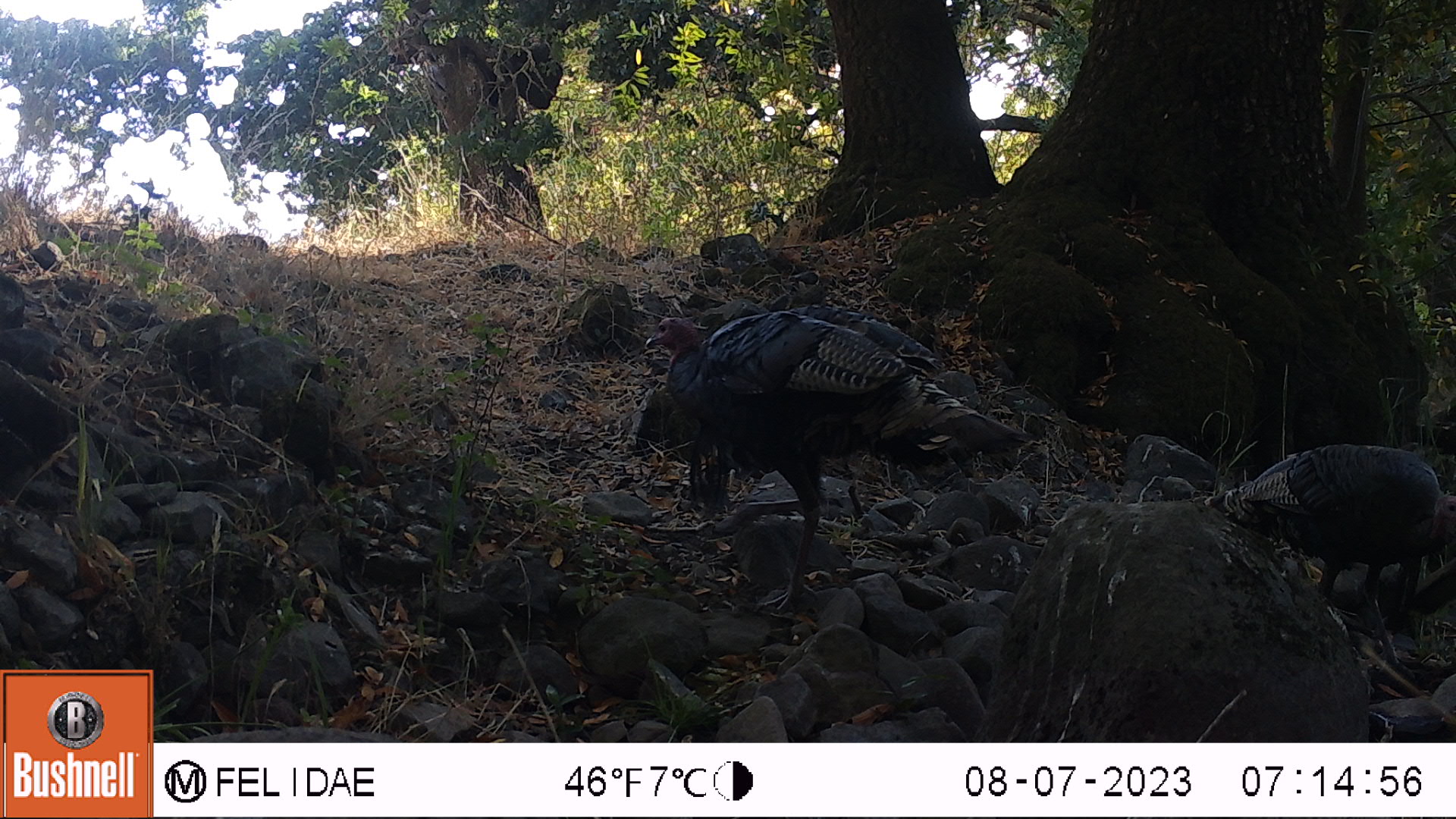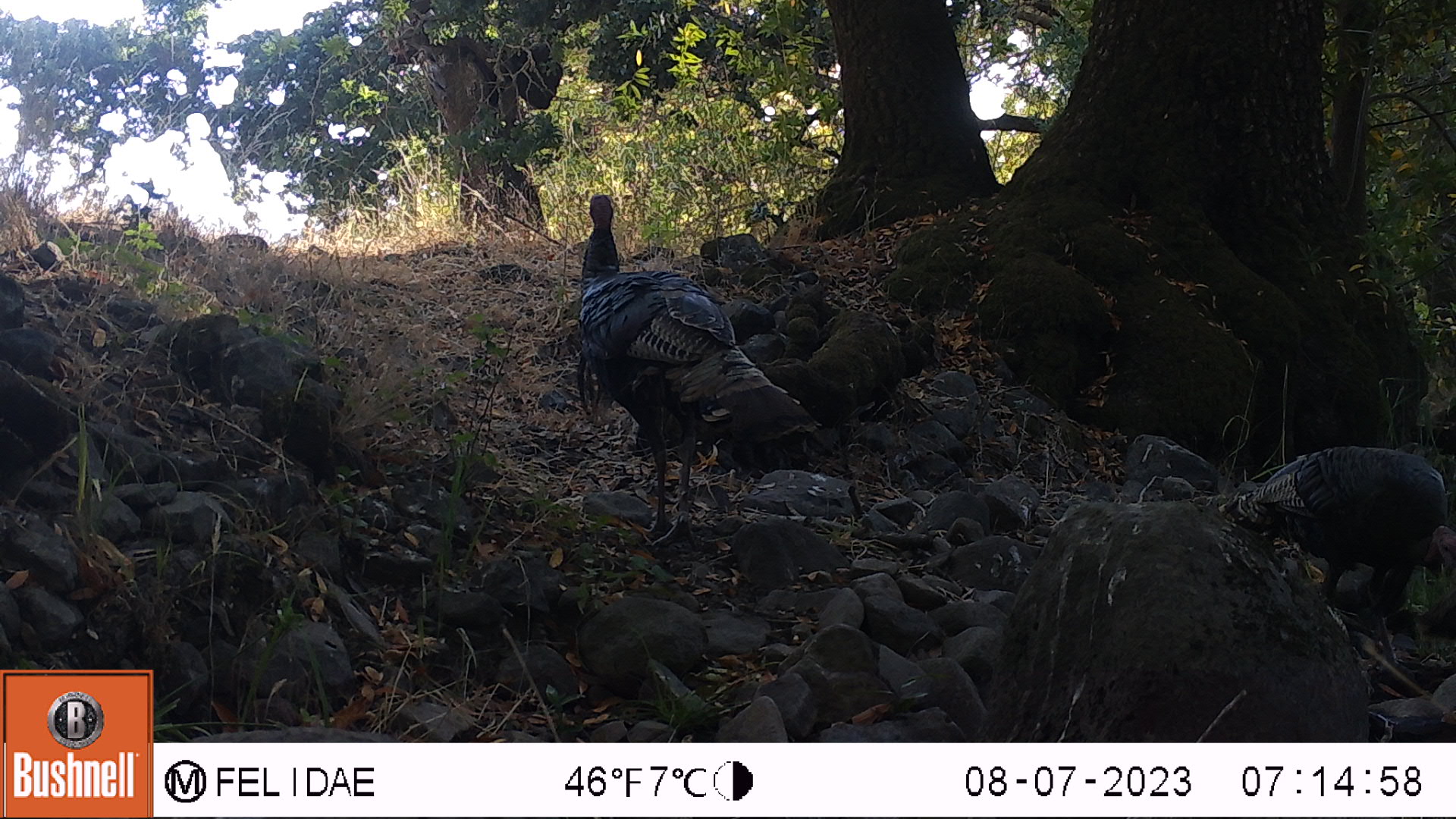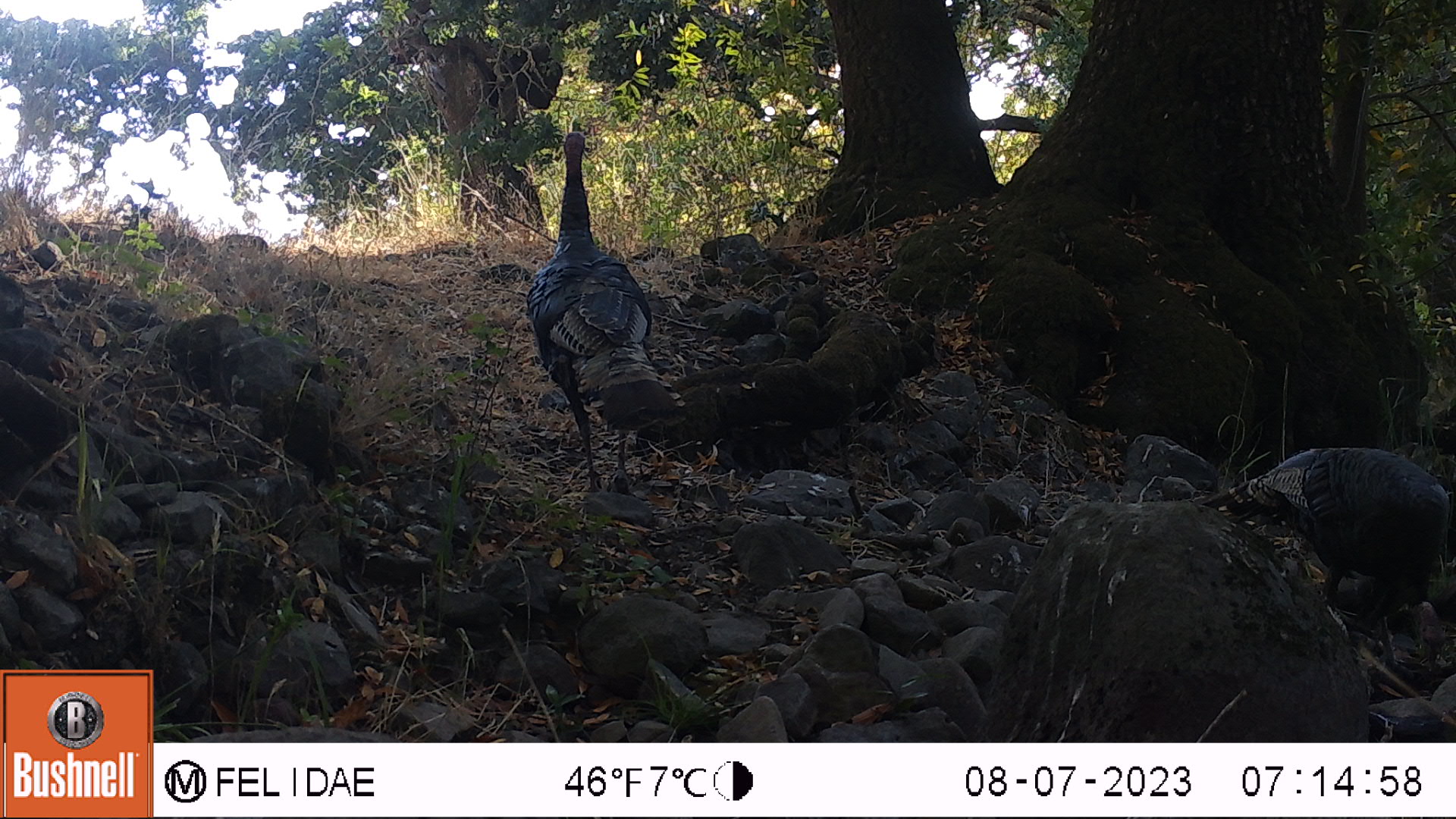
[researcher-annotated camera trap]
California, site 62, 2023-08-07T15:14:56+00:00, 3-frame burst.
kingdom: Animalia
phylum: Chordata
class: Aves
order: Galliformes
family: Phasianidae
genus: Meleagris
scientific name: Meleagris gallopavo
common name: turkey